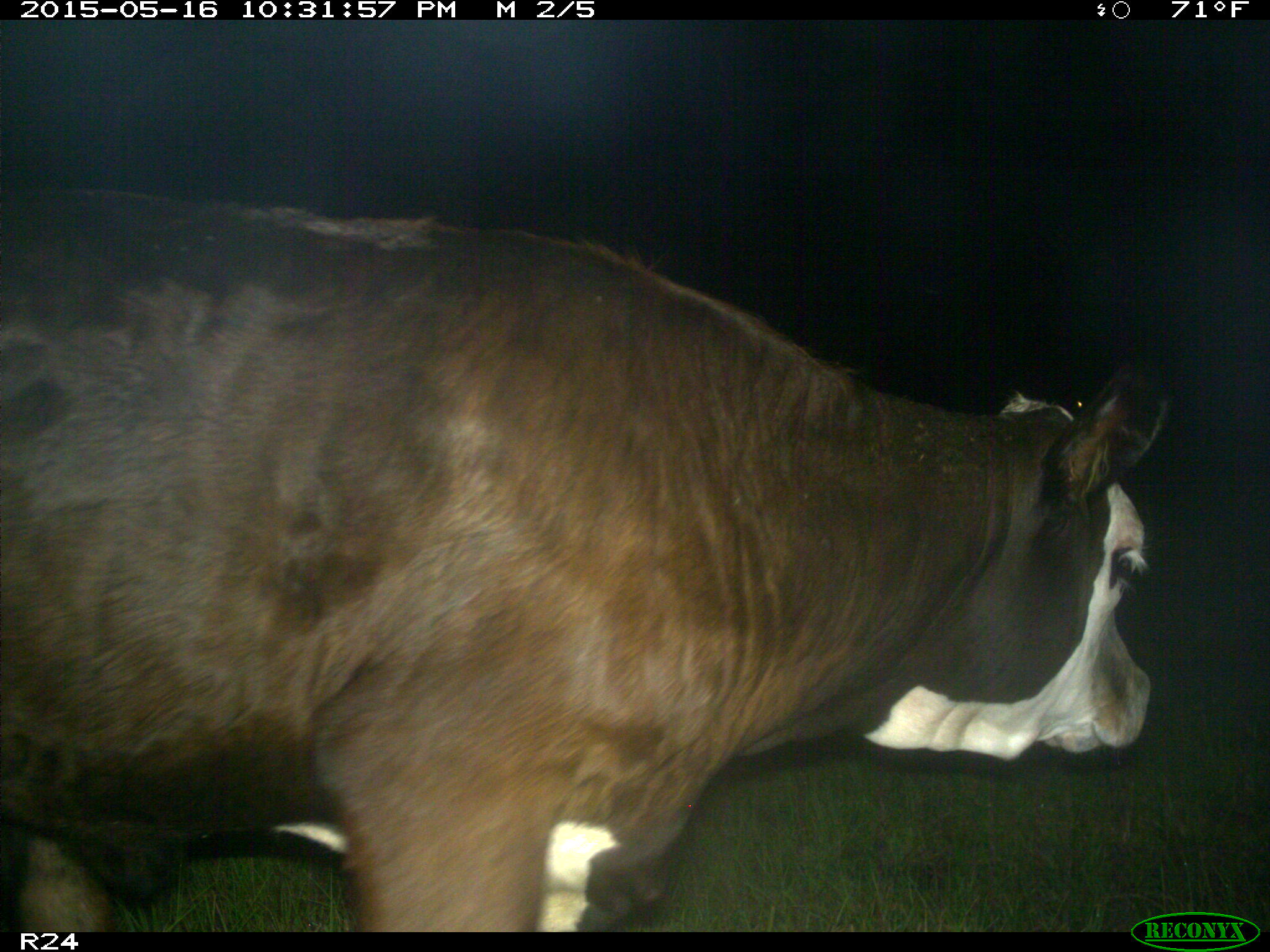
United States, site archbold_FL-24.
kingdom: Animalia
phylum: Chordata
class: Mammalia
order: Artiodactyla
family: Bovidae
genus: Bos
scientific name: Bos taurus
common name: domestic cow